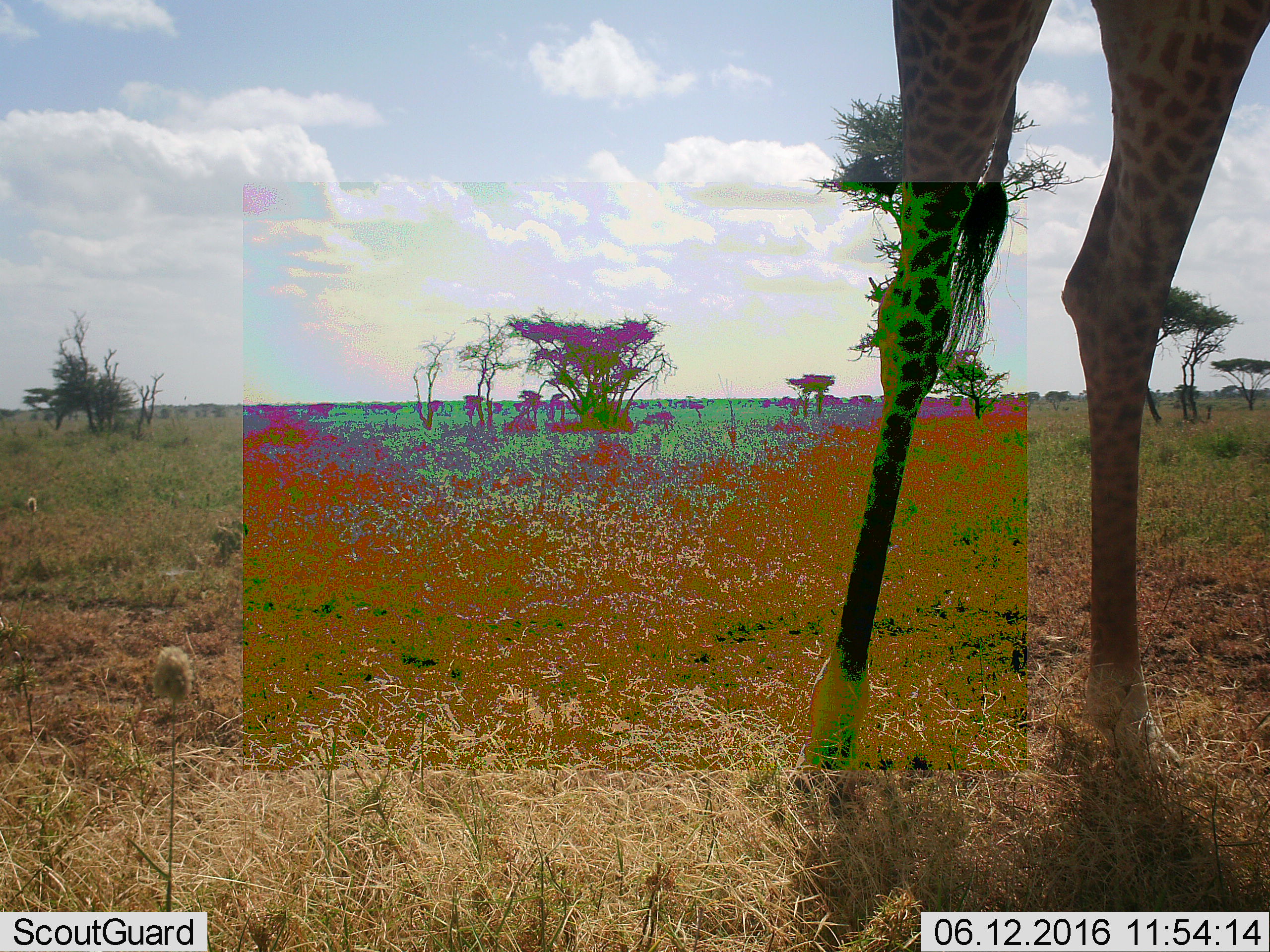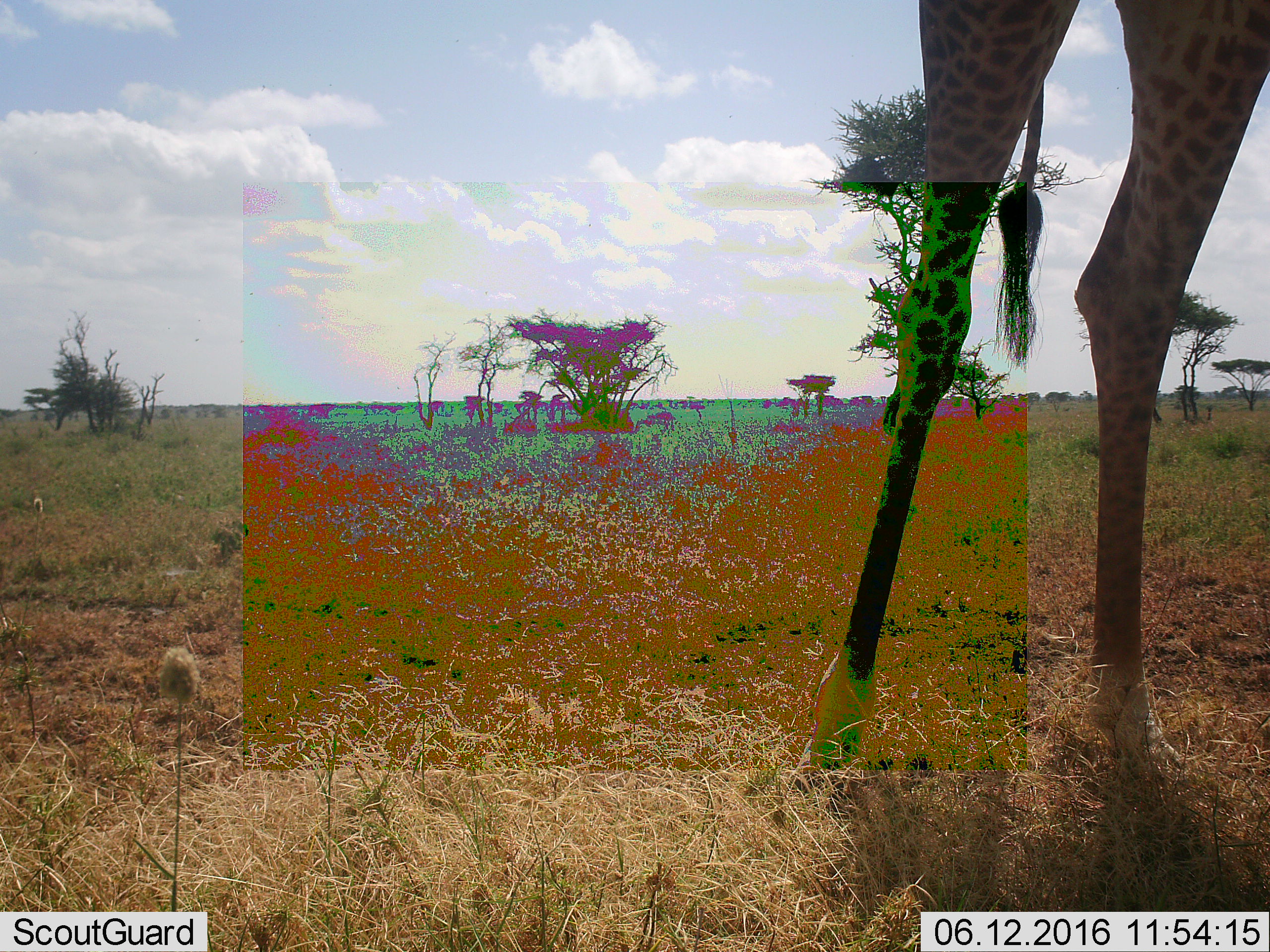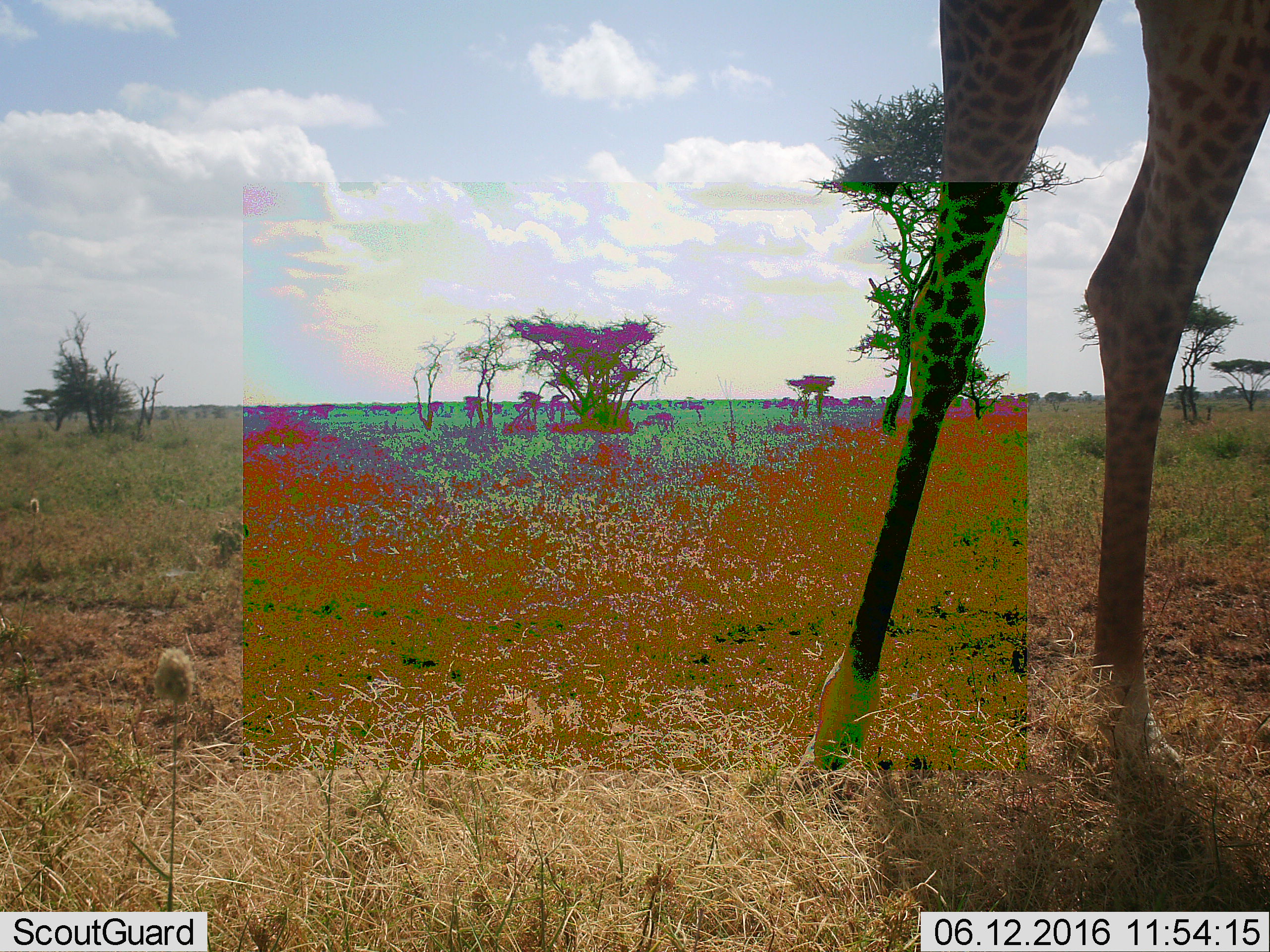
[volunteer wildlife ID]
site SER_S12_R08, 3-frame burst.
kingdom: Animalia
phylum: Chordata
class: Mammalia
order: Artiodactyla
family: Giraffidae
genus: Giraffa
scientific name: Giraffa camelopardalis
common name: giraffe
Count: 1.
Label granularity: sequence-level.